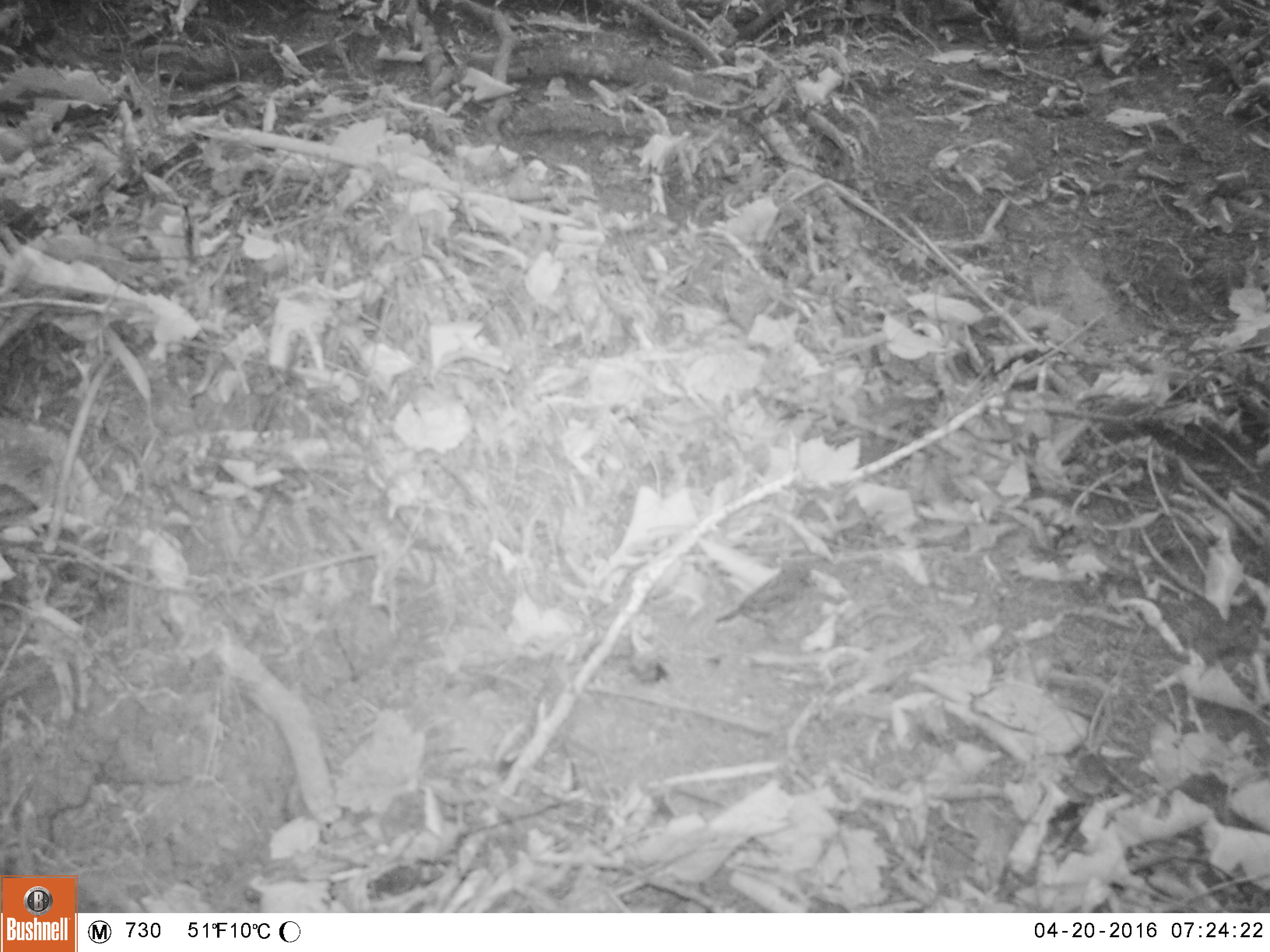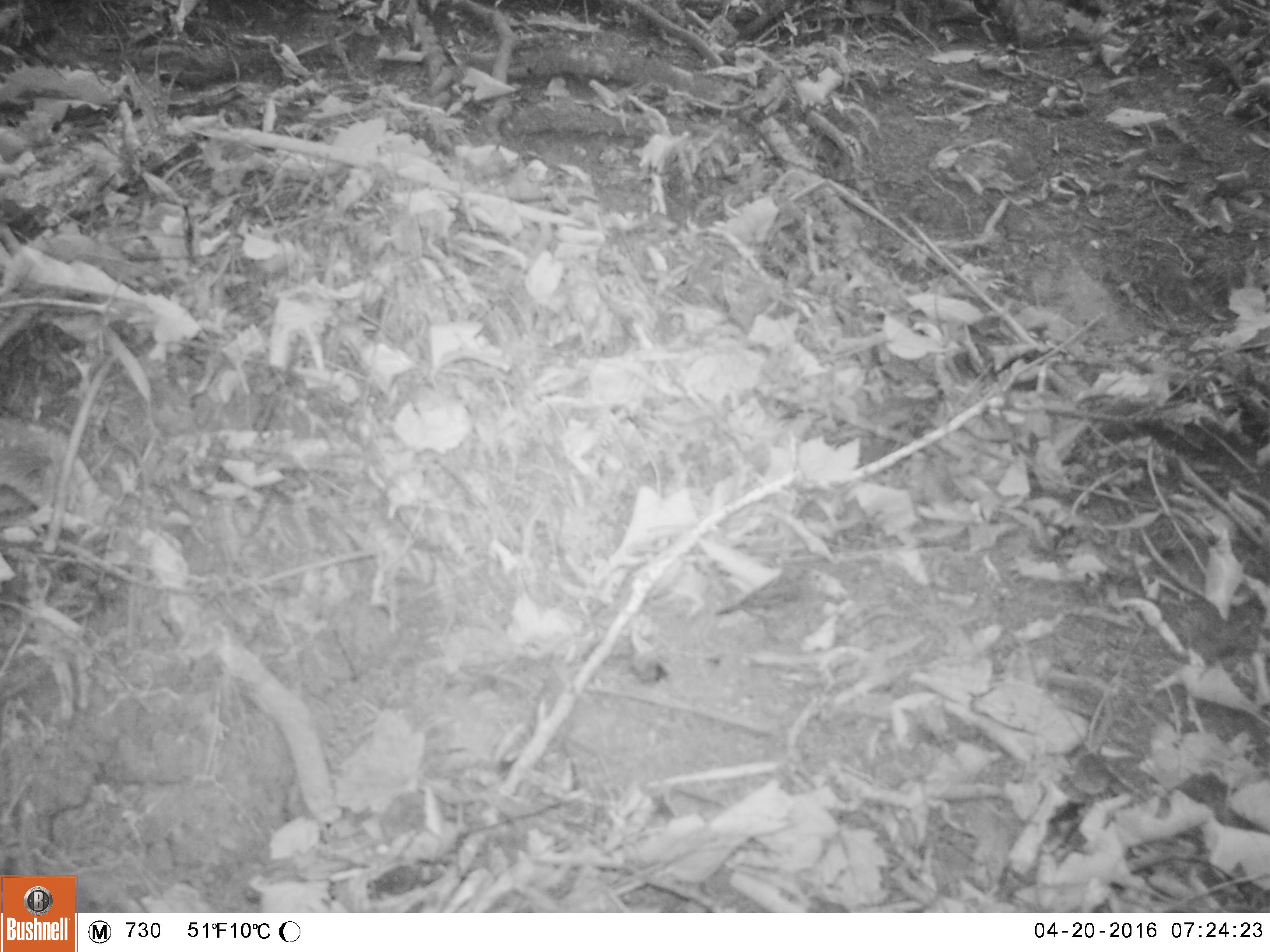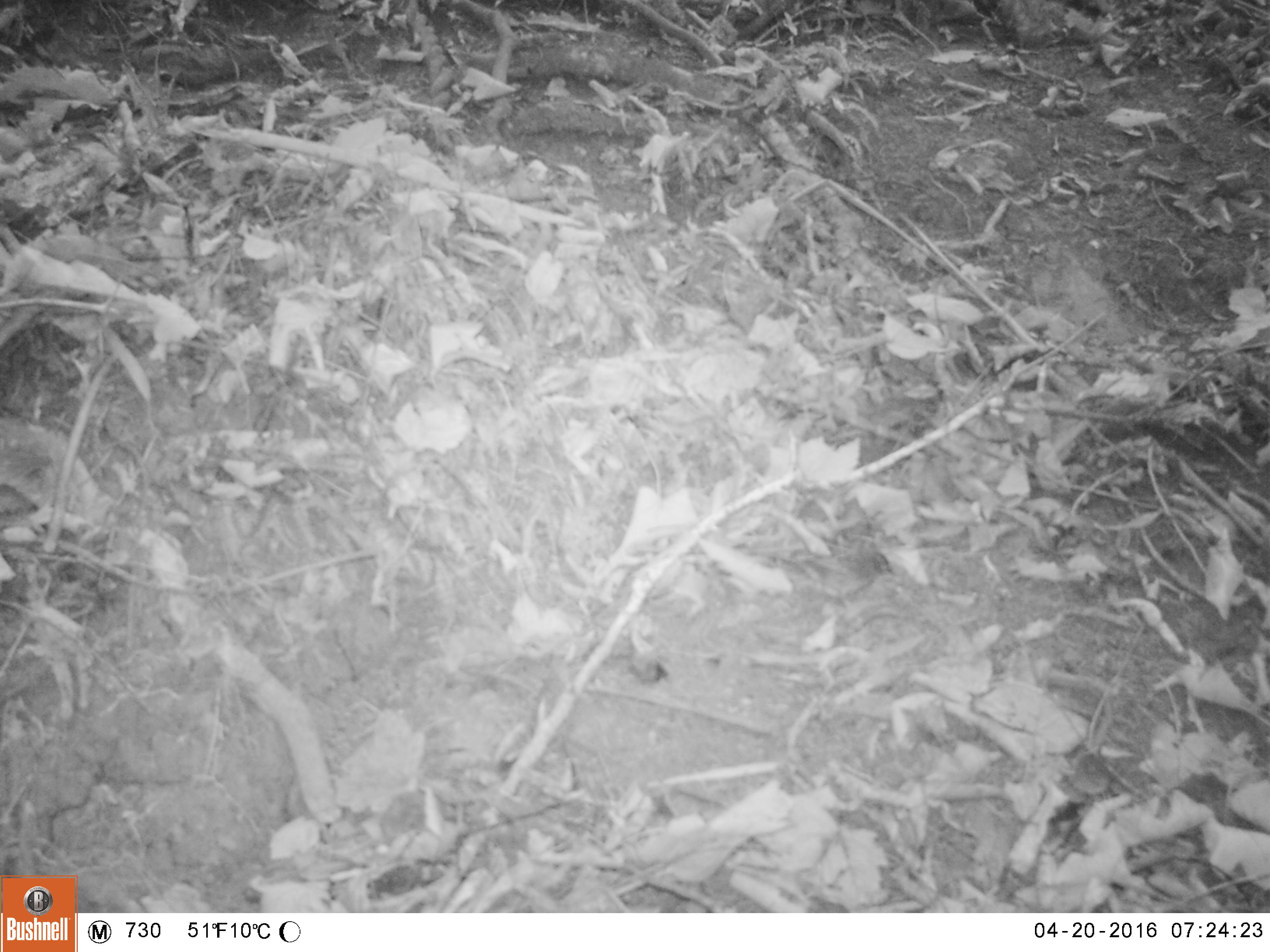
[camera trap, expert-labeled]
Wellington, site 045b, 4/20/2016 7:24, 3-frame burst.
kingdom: Animalia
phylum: Chordata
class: Aves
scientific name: Aves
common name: bird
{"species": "bird (Aves)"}